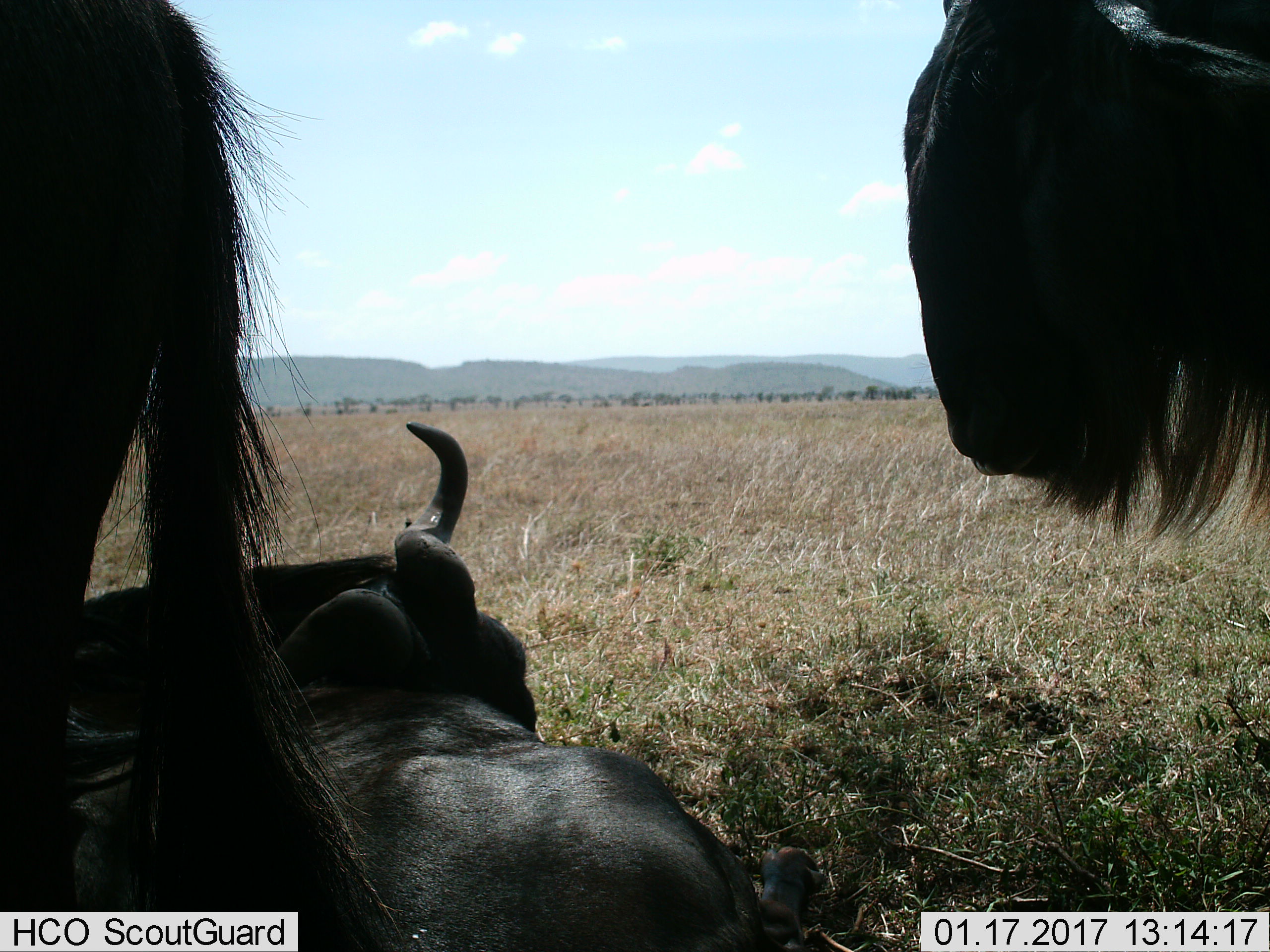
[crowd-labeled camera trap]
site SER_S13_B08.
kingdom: Animalia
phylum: Chordata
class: Mammalia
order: Artiodactyla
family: Bovidae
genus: Connochaetes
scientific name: Connochaetes taurinus taurinus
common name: blue wildebeest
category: wildebeestblue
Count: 3.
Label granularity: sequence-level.